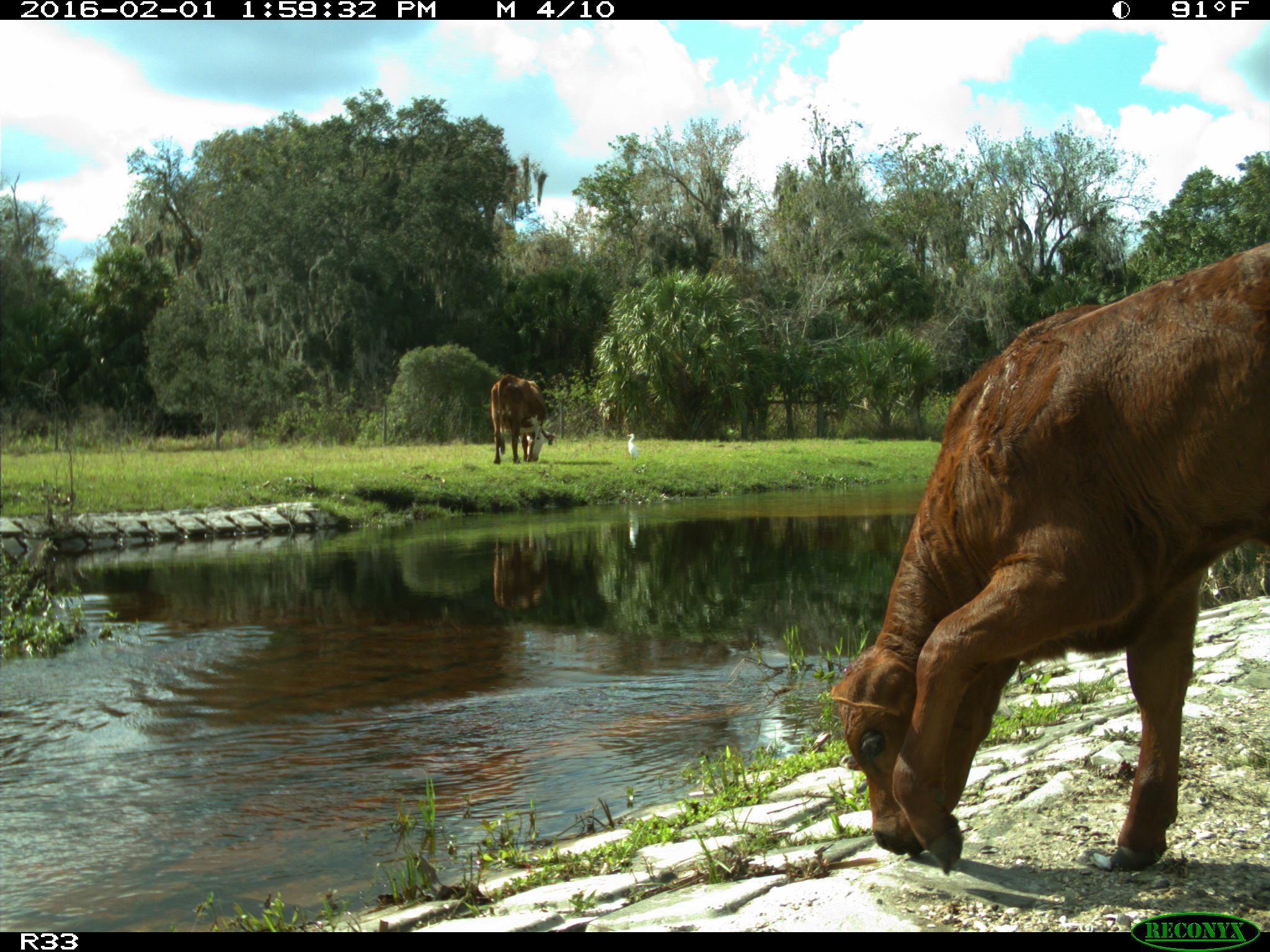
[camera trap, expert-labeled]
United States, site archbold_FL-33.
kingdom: Animalia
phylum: Chordata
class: Mammalia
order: Artiodactyla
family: Bovidae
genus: Bos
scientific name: Bos taurus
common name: domestic cow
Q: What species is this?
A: Bos taurus (domestic cow).